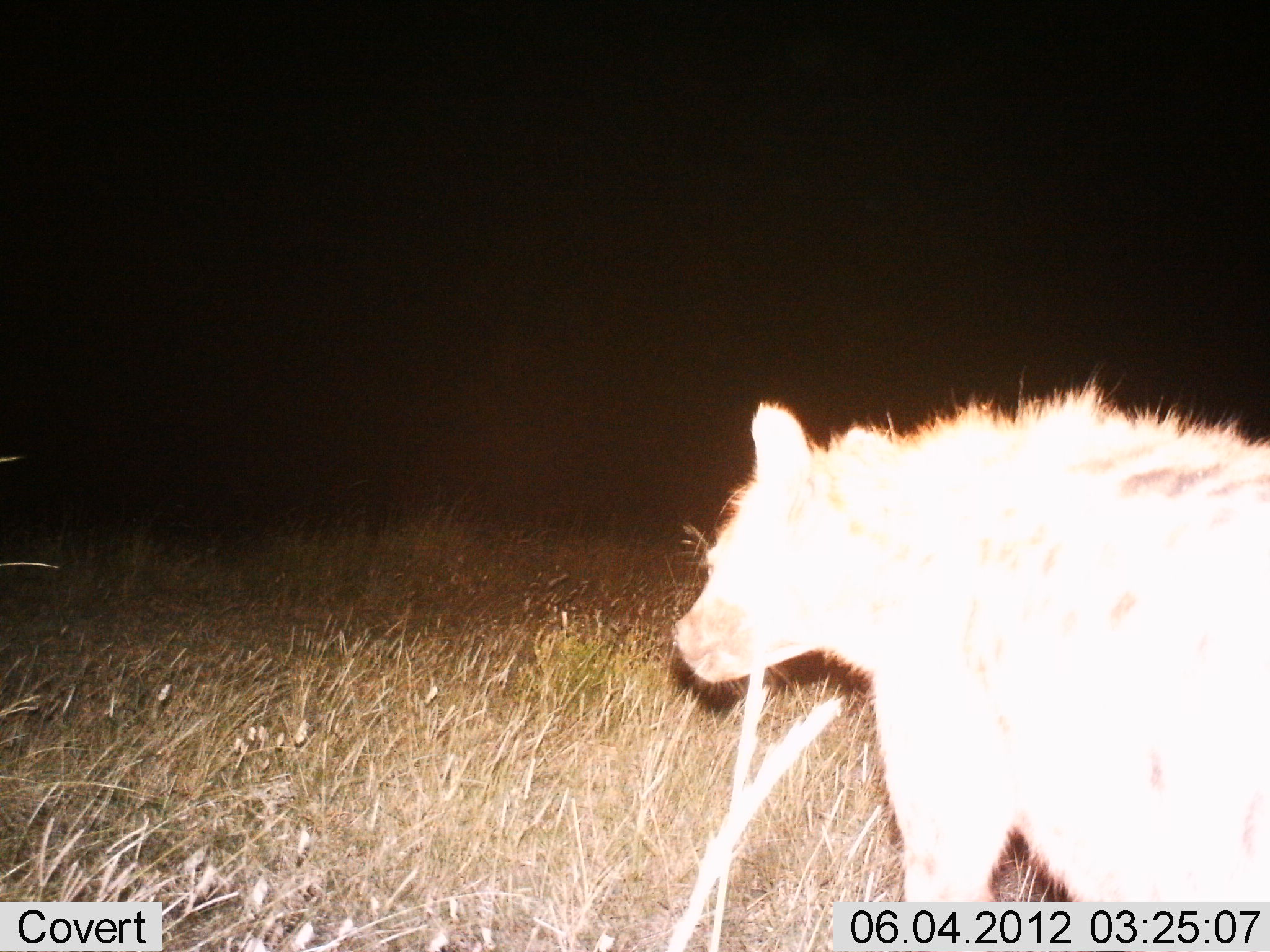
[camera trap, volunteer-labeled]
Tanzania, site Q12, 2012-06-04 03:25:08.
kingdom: Animalia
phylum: Chordata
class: Mammalia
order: Carnivora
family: Hyaenidae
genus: Crocuta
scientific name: Crocuta crocuta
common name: spotted hyena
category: hyenaspotted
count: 1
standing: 70%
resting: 0%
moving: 30%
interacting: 0%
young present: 0%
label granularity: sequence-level